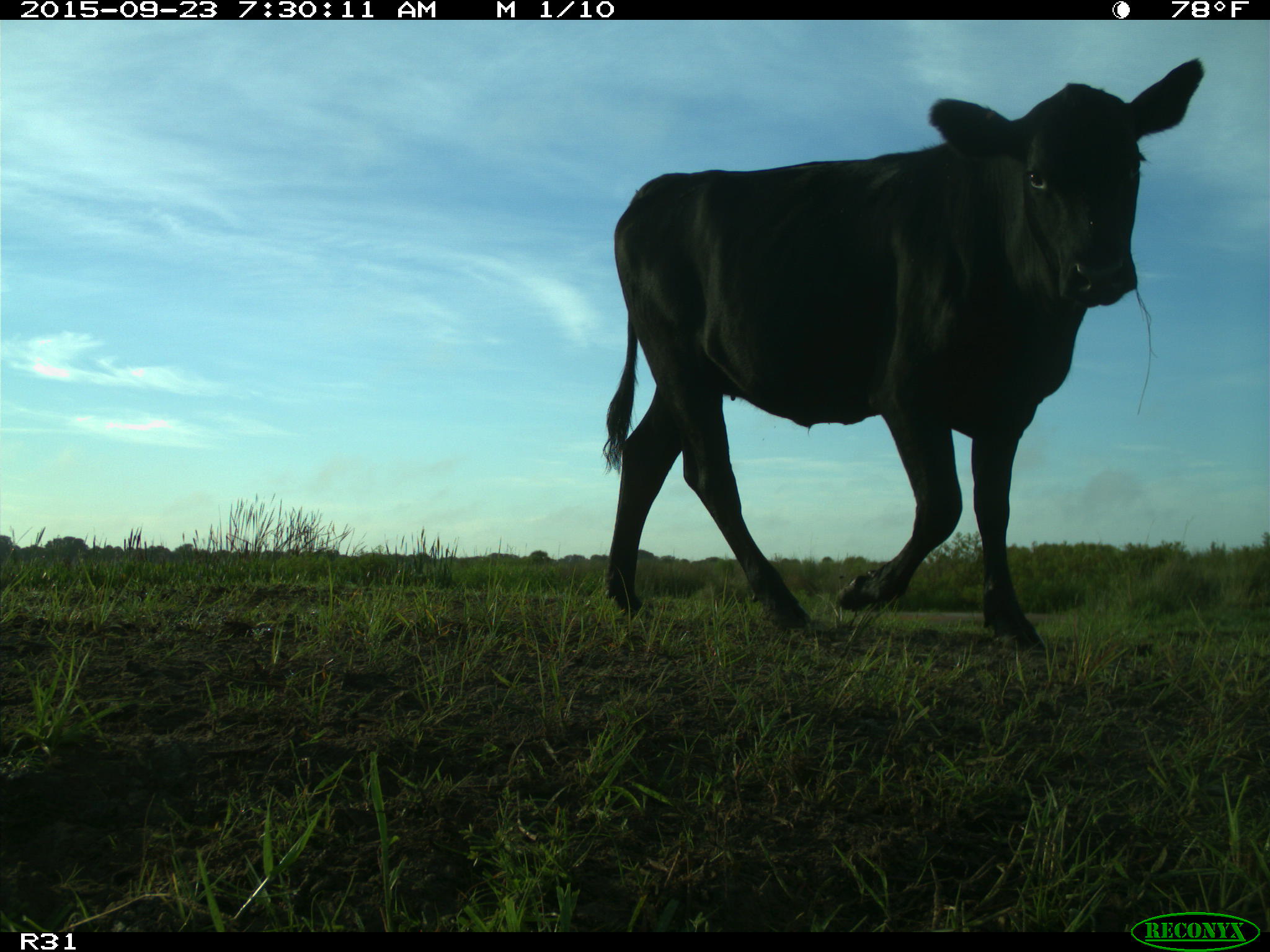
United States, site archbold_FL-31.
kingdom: Animalia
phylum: Chordata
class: Mammalia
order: Artiodactyla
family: Bovidae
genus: Bos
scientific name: Bos taurus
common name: domestic cow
Bos taurus (domestic cow).